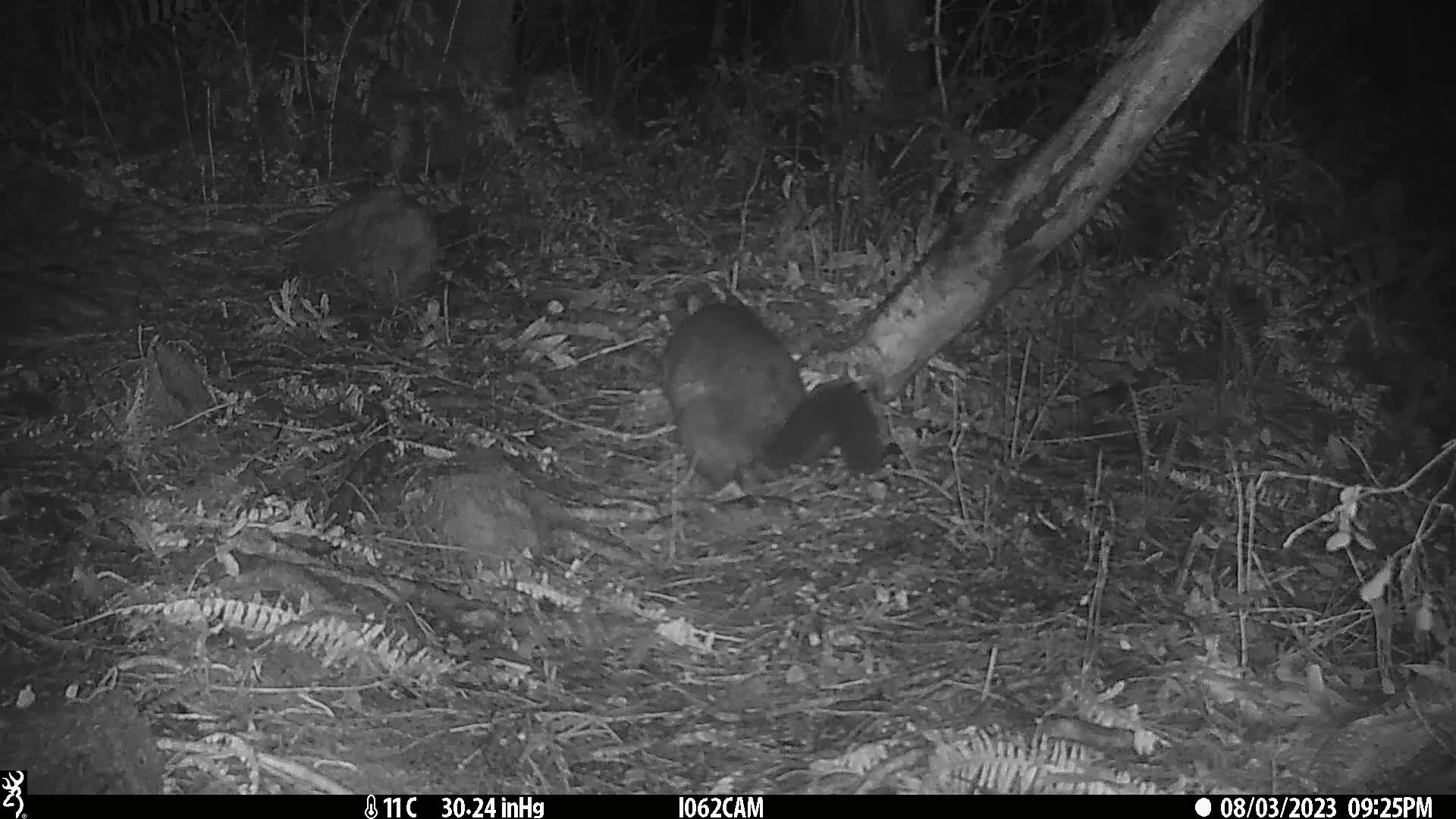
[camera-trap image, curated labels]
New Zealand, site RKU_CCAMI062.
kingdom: Animalia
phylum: Chordata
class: Mammalia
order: Diprotodontia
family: Phalangeridae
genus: Trichosurus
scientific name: Trichosurus vulpecula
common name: common brushtail possum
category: possum